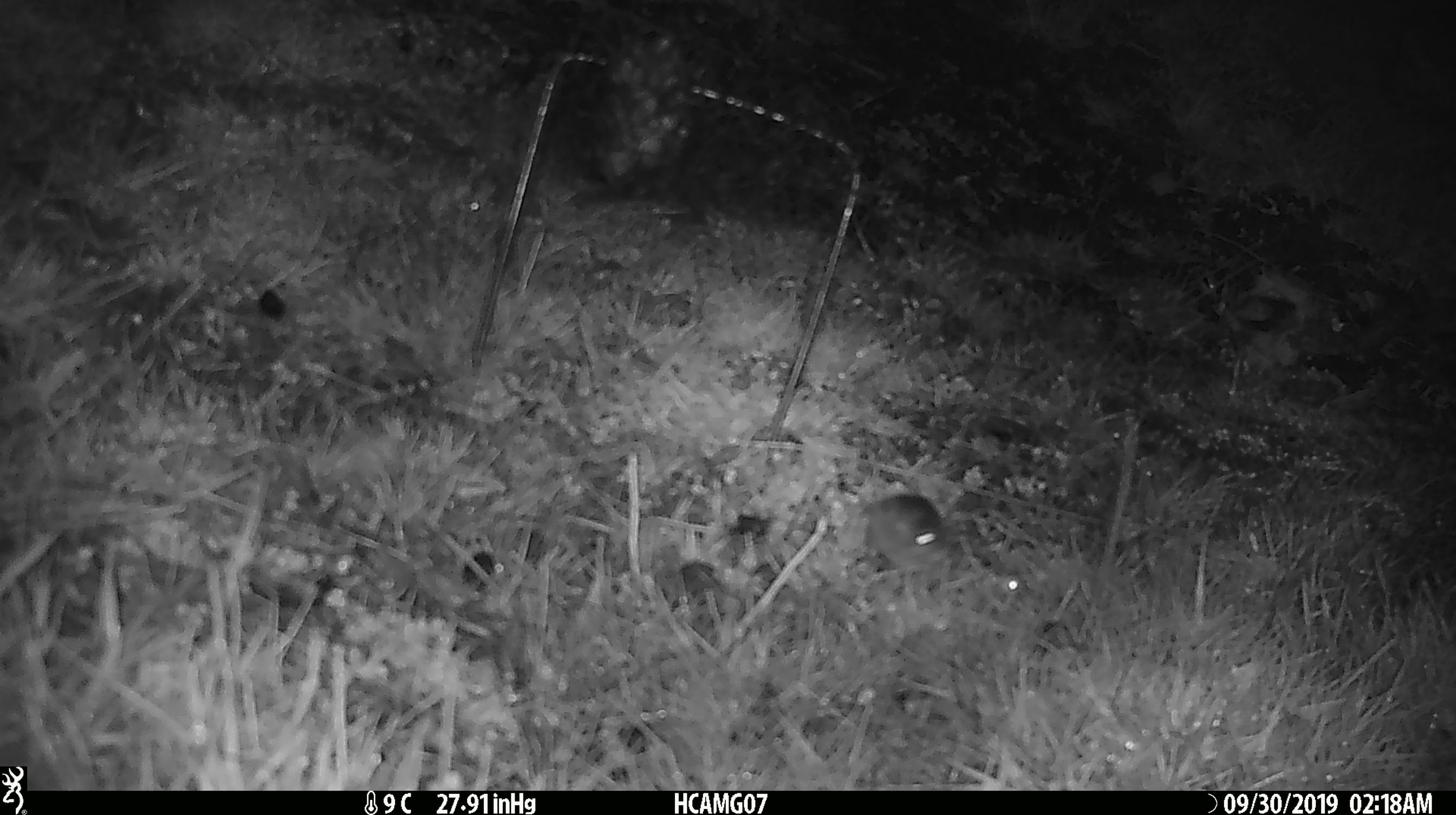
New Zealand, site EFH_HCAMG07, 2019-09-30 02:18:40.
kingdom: Animalia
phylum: Chordata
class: Mammalia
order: Rodentia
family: Muridae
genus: Mus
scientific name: Mus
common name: mouse